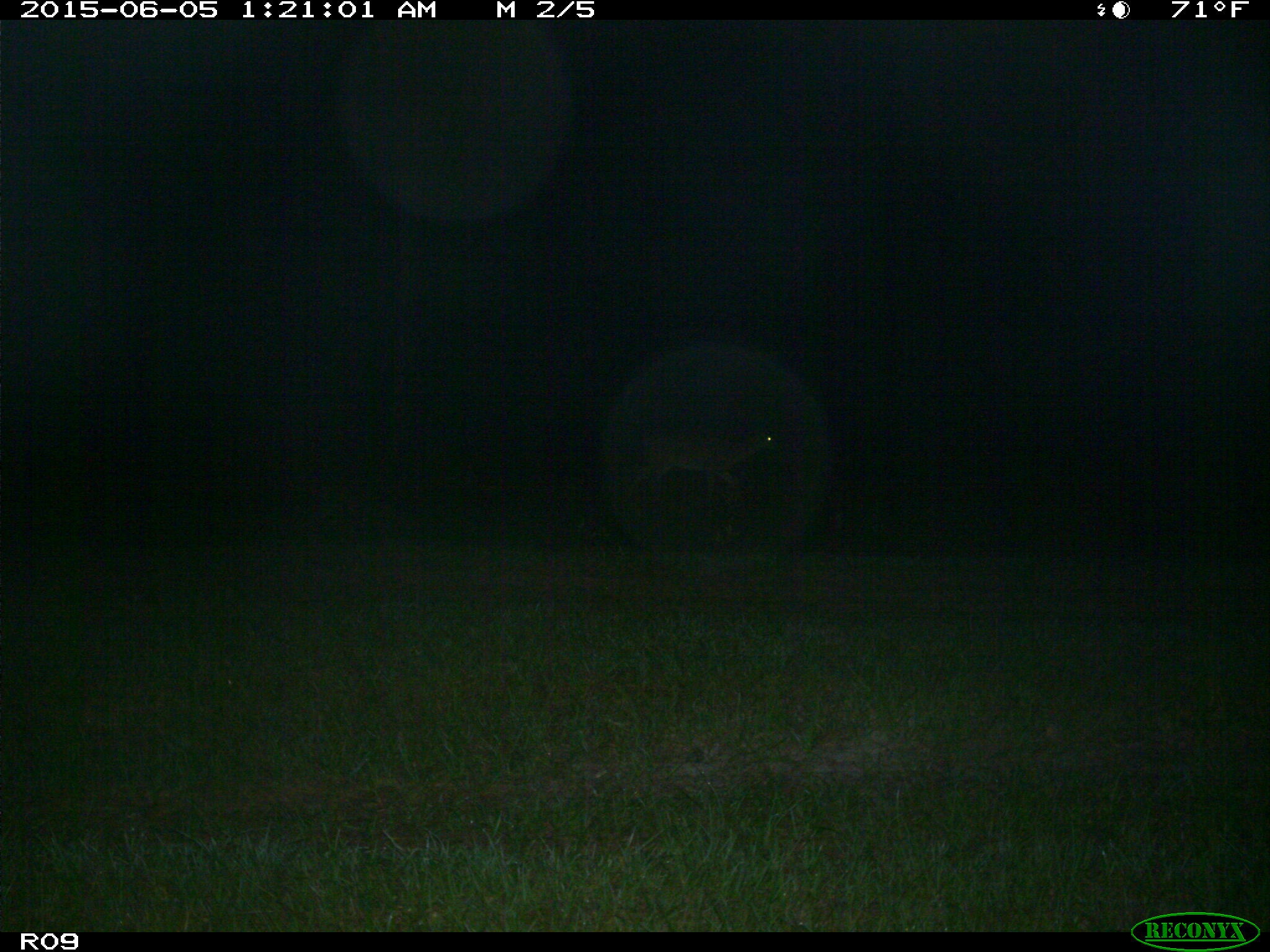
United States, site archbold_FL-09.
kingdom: Animalia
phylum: Chordata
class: Mammalia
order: Artiodactyla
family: Cervidae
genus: Odocoileus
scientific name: Odocoileus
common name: deer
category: unidentified deer